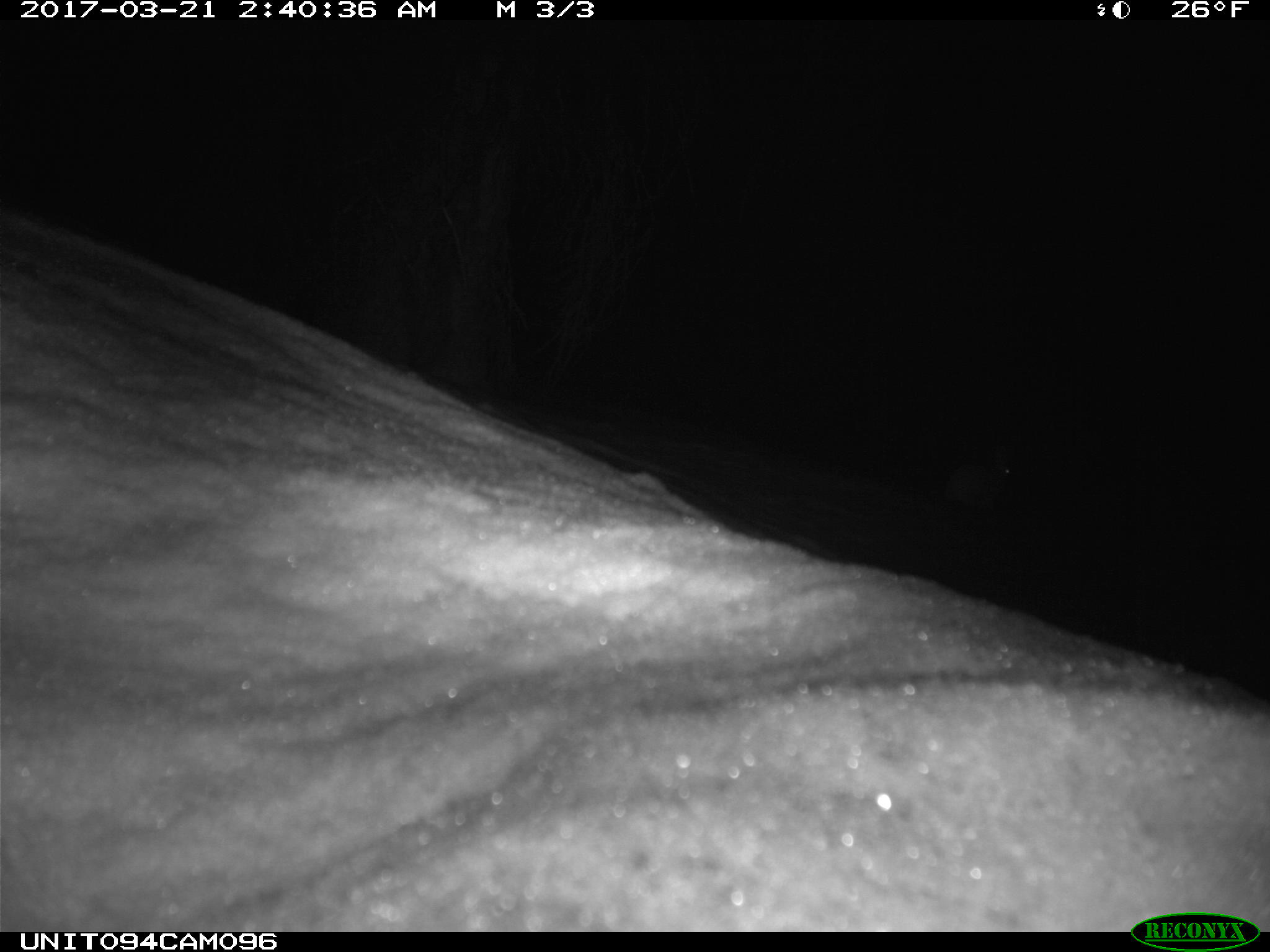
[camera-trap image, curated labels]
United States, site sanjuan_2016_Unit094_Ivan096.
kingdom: Animalia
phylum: Chordata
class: Mammalia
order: Lagomorpha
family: Leporidae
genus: Lepus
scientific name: Lepus americanus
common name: snowshoe hare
Lepus americanus (snowshoe hare).